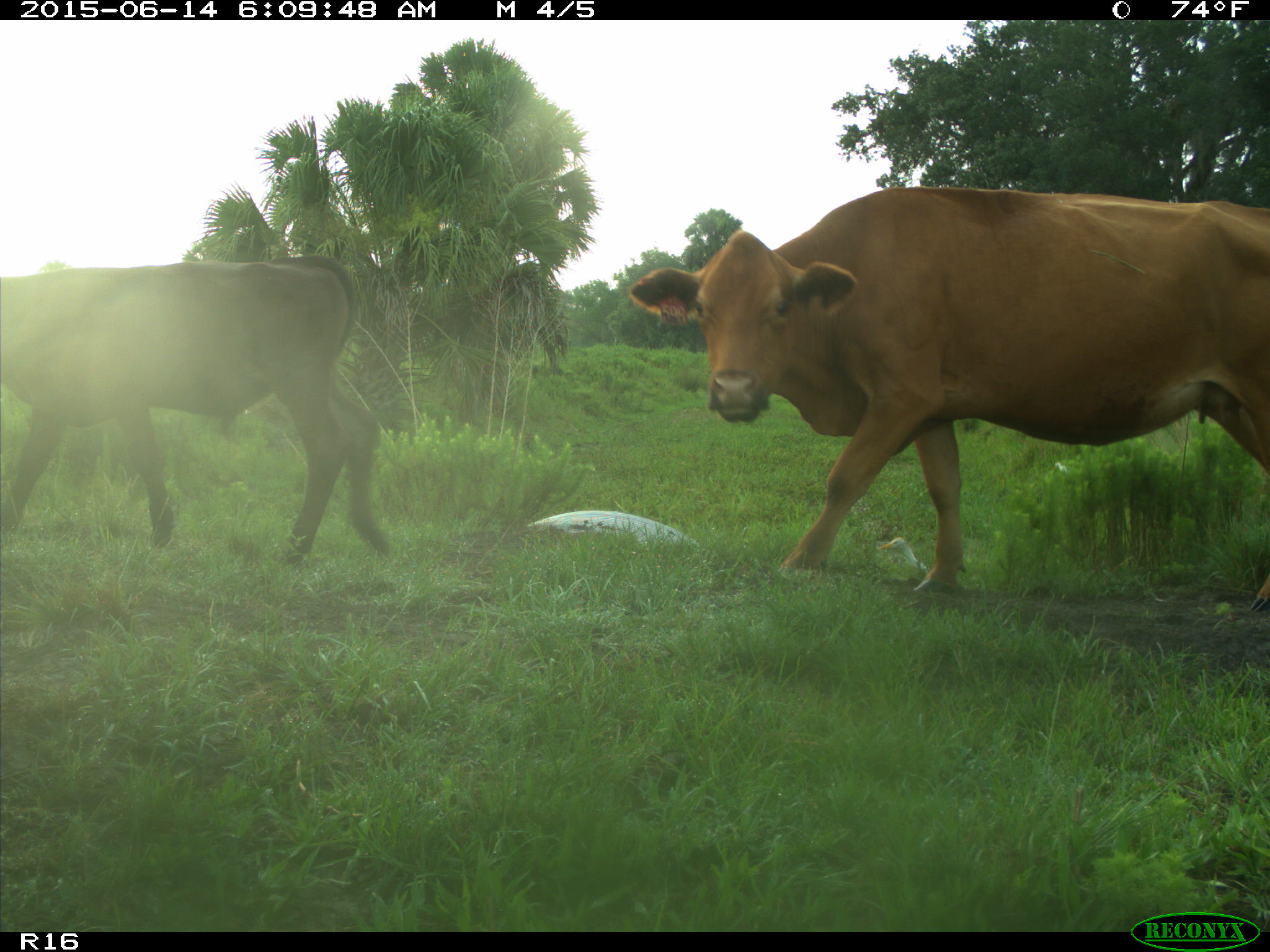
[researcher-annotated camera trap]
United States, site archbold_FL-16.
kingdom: Animalia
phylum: Chordata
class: Mammalia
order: Artiodactyla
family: Bovidae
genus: Bos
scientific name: Bos taurus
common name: domestic cow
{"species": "Bos taurus (domestic cow)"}